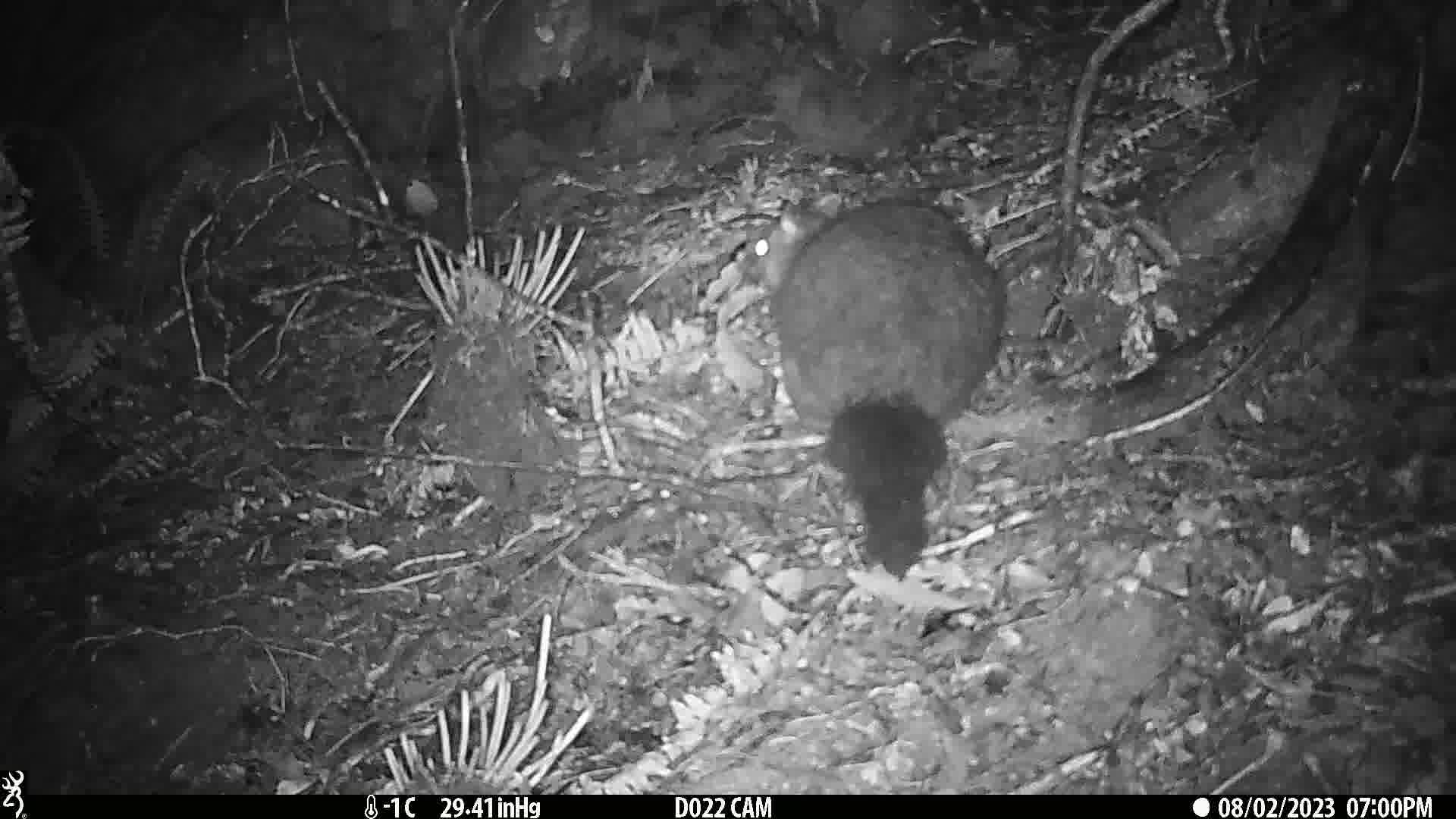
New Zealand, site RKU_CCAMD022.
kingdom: Animalia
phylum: Chordata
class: Mammalia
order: Diprotodontia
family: Phalangeridae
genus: Trichosurus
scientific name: Trichosurus vulpecula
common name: common brushtail possum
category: possum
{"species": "possum (common brushtail possum) (Trichosurus vulpecula)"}